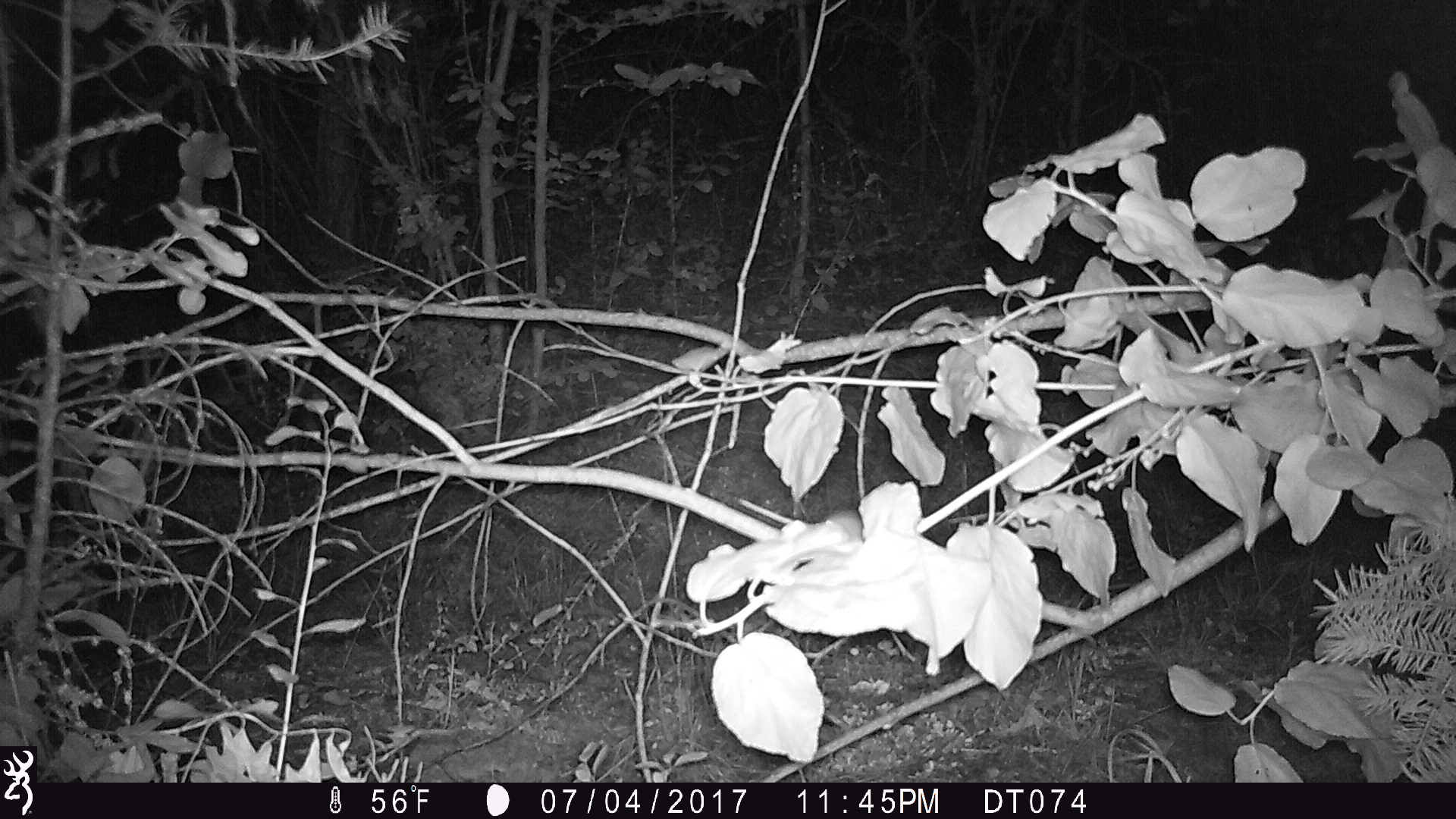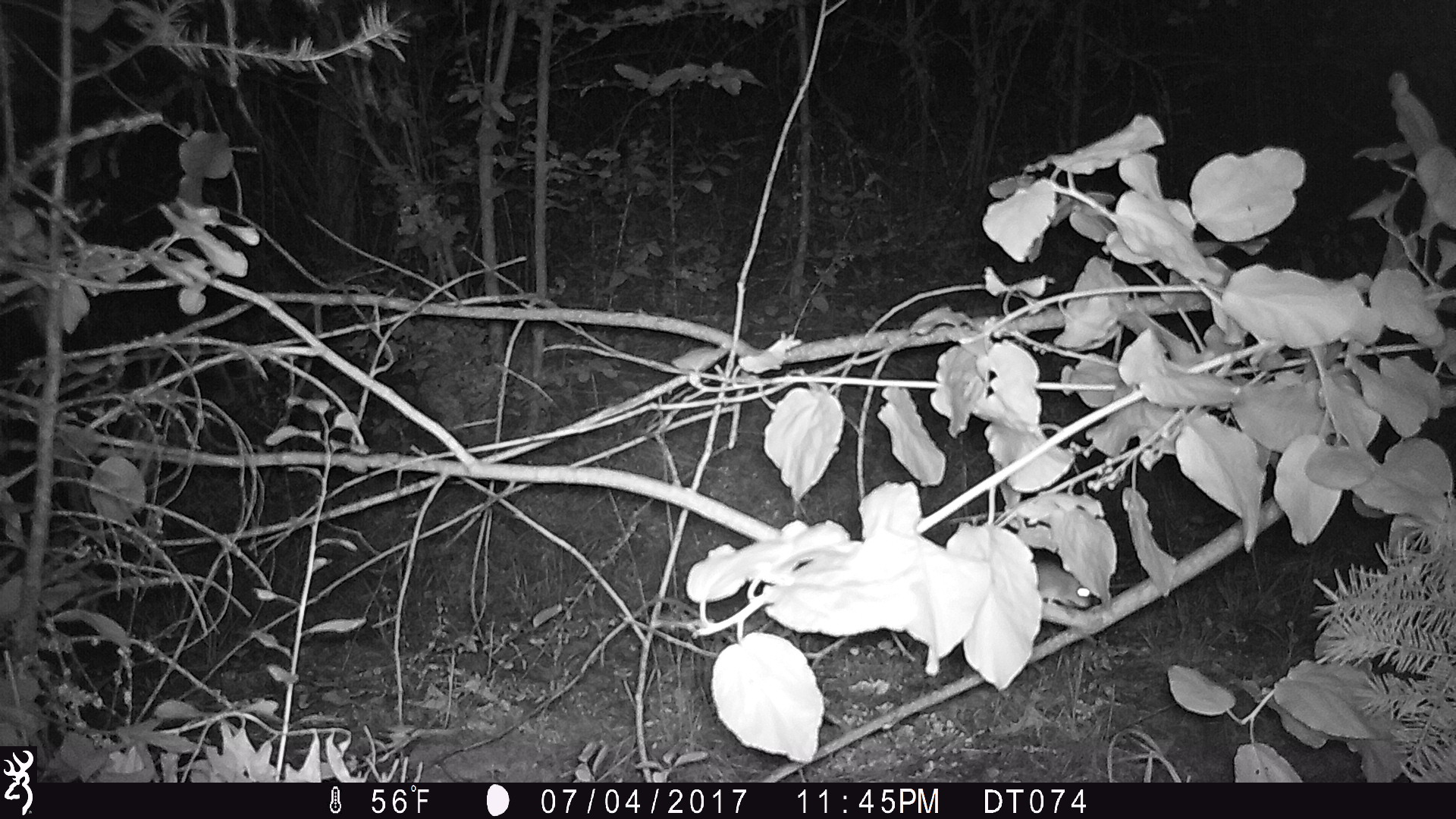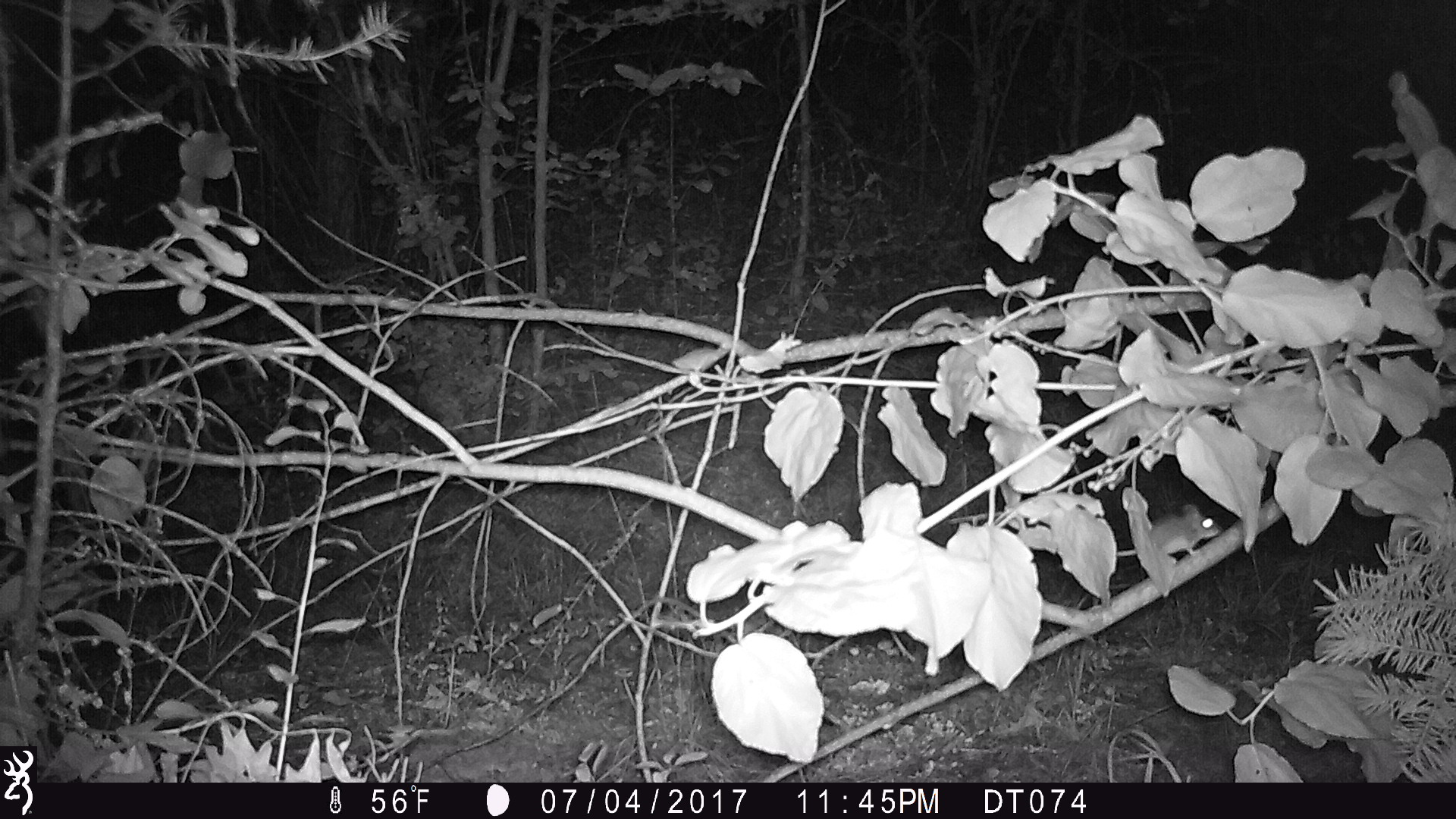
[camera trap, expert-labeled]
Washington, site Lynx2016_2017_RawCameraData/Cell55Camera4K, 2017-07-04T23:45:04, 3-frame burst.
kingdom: Animalia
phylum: Chordata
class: Mammalia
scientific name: Mammalia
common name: small mammal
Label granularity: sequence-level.